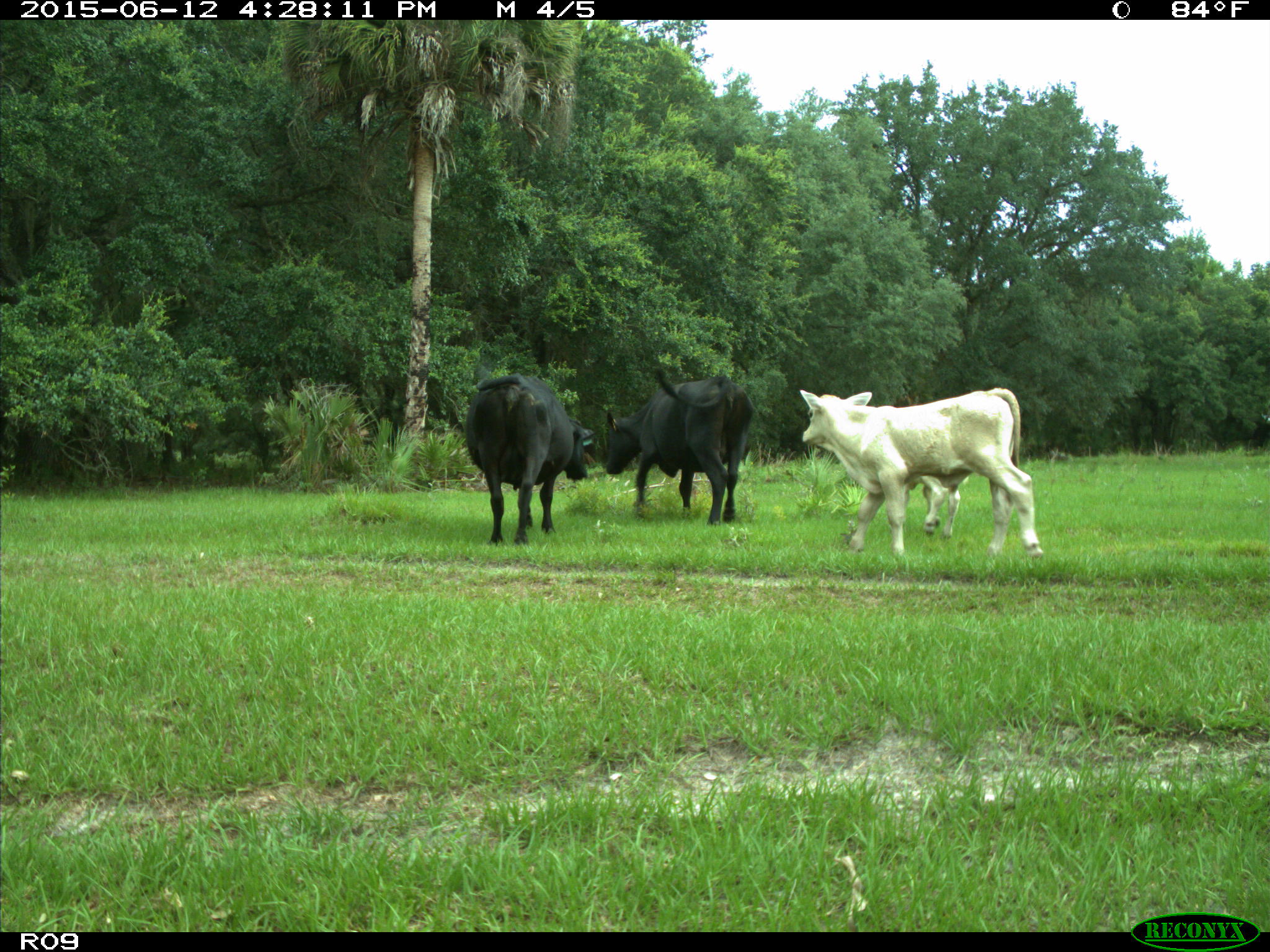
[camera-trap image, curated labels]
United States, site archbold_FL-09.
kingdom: Animalia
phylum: Chordata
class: Mammalia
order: Artiodactyla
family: Bovidae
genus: Bos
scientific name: Bos taurus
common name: domestic cow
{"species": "Bos taurus (domestic cow)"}